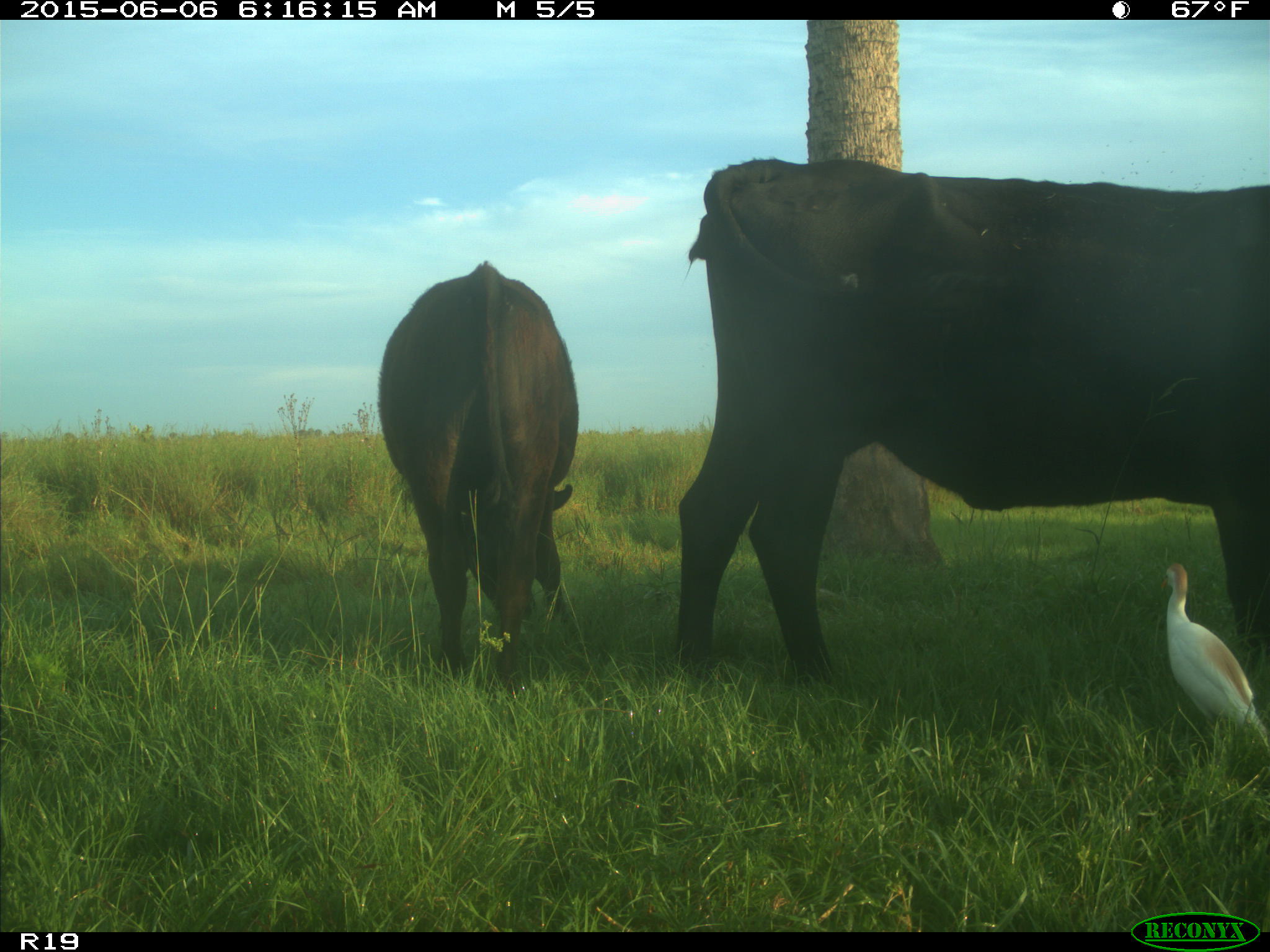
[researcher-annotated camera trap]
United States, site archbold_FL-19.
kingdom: Animalia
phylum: Chordata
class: Mammalia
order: Artiodactyla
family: Bovidae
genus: Bos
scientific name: Bos taurus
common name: domestic cow